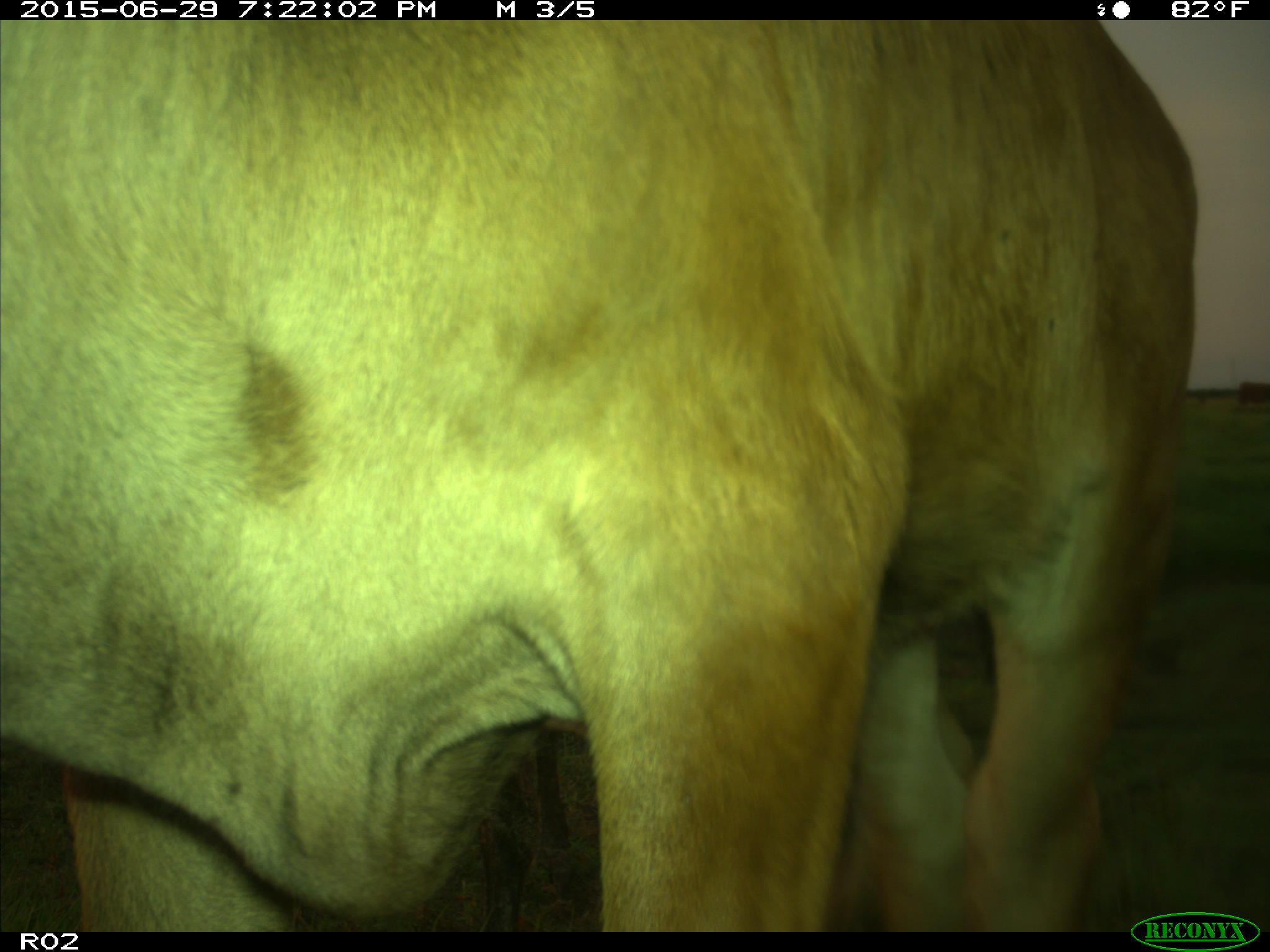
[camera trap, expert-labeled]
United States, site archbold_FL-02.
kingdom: Animalia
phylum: Chordata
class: Mammalia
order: Artiodactyla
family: Bovidae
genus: Bos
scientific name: Bos taurus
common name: domestic cow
Bos taurus (domestic cow).